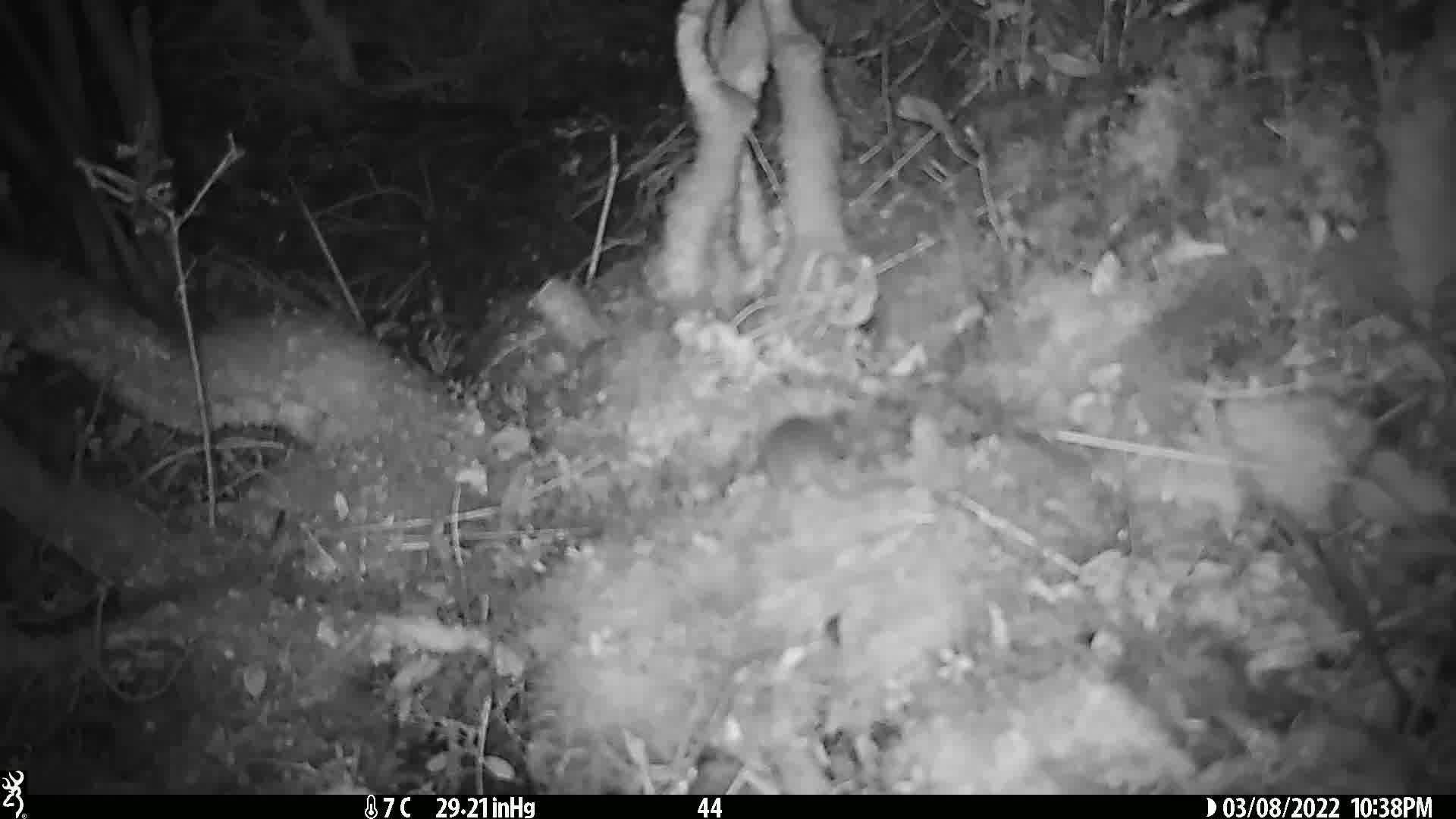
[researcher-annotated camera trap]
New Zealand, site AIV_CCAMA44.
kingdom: Animalia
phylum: Chordata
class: Mammalia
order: Rodentia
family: Muridae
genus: Mus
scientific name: Mus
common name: mouse